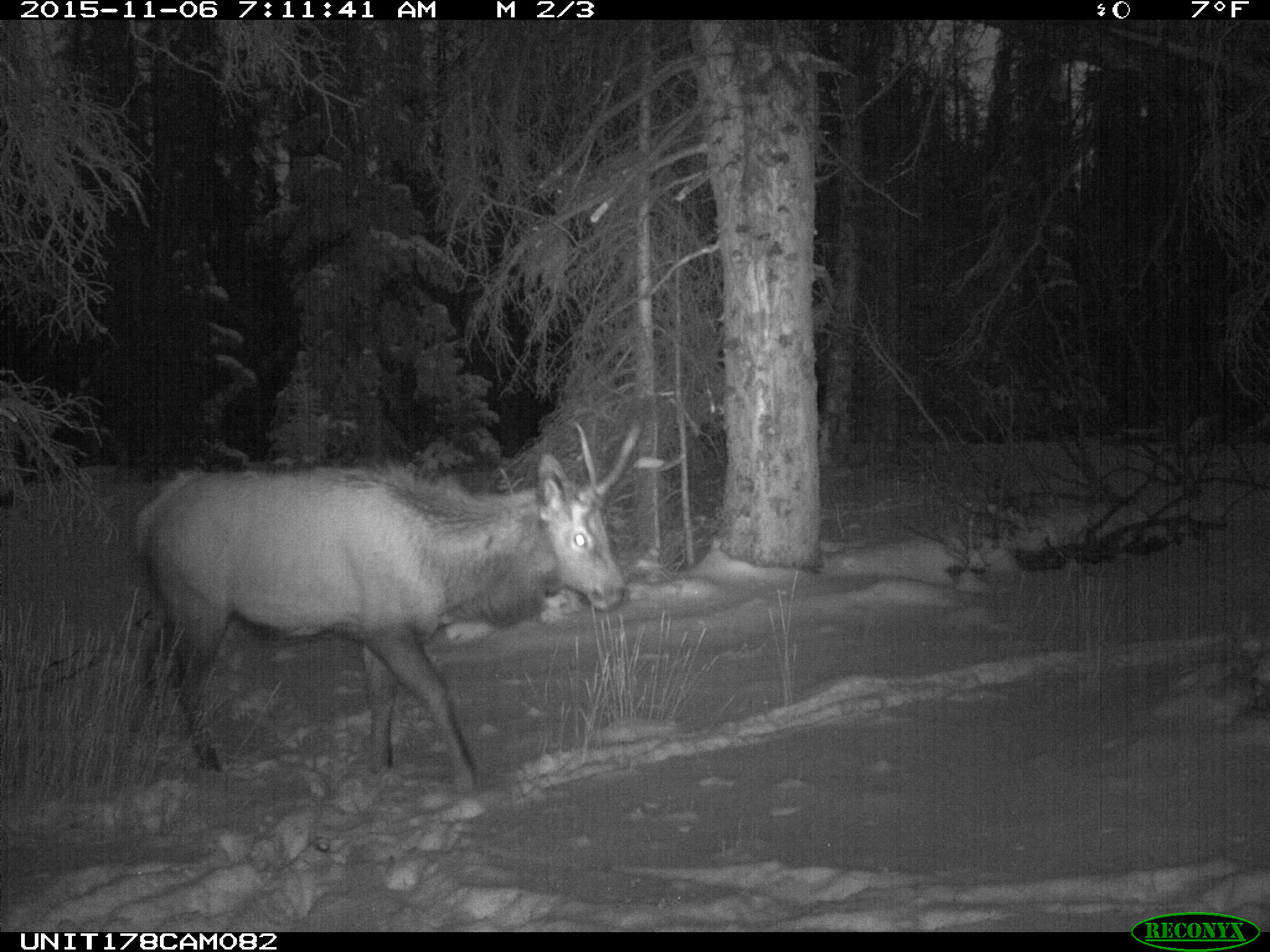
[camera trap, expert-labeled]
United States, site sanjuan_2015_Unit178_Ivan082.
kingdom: Animalia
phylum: Chordata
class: Mammalia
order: Artiodactyla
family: Cervidae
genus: Cervus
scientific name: Cervus elaphus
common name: red deer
Cervus elaphus (red deer).